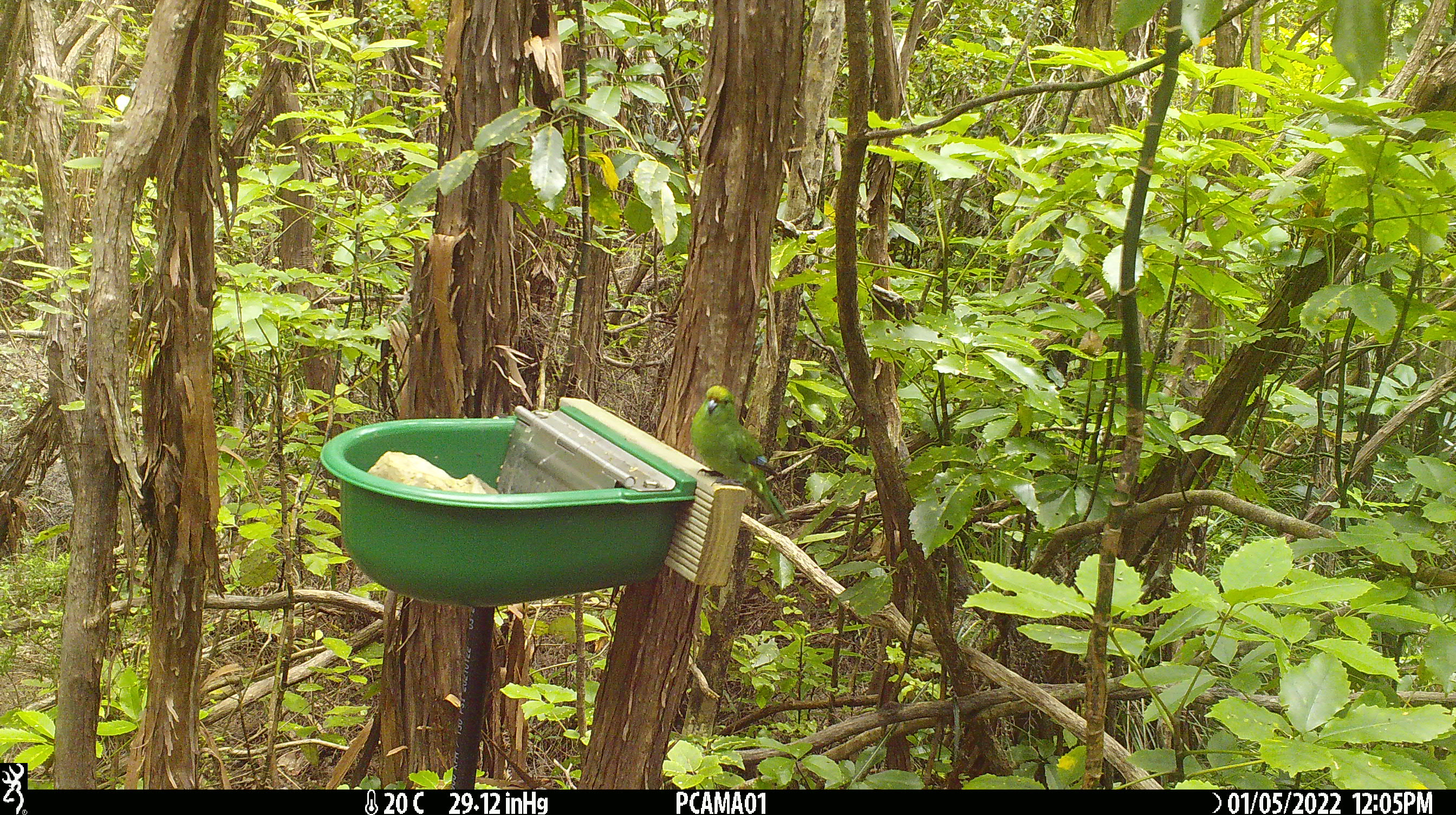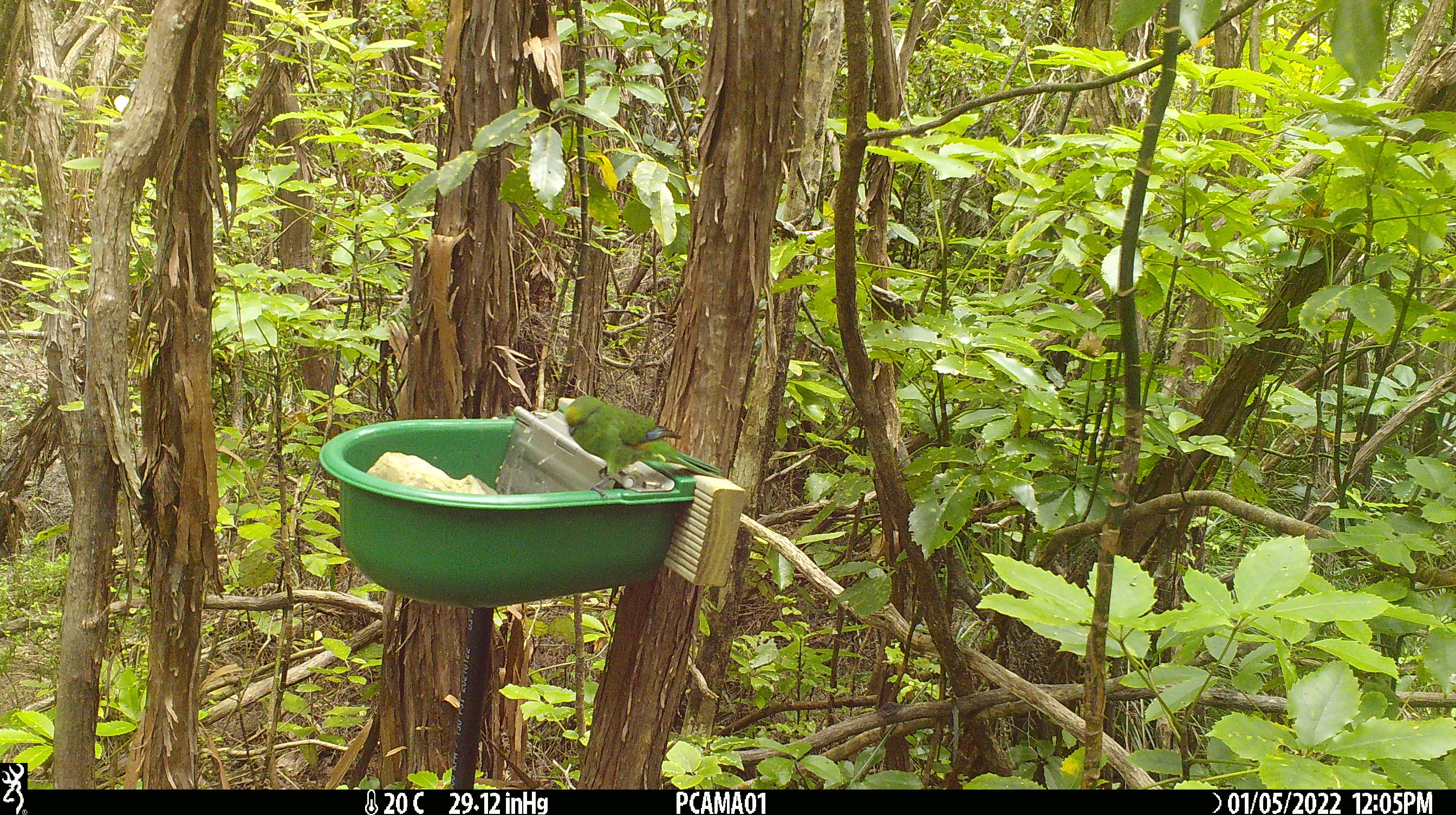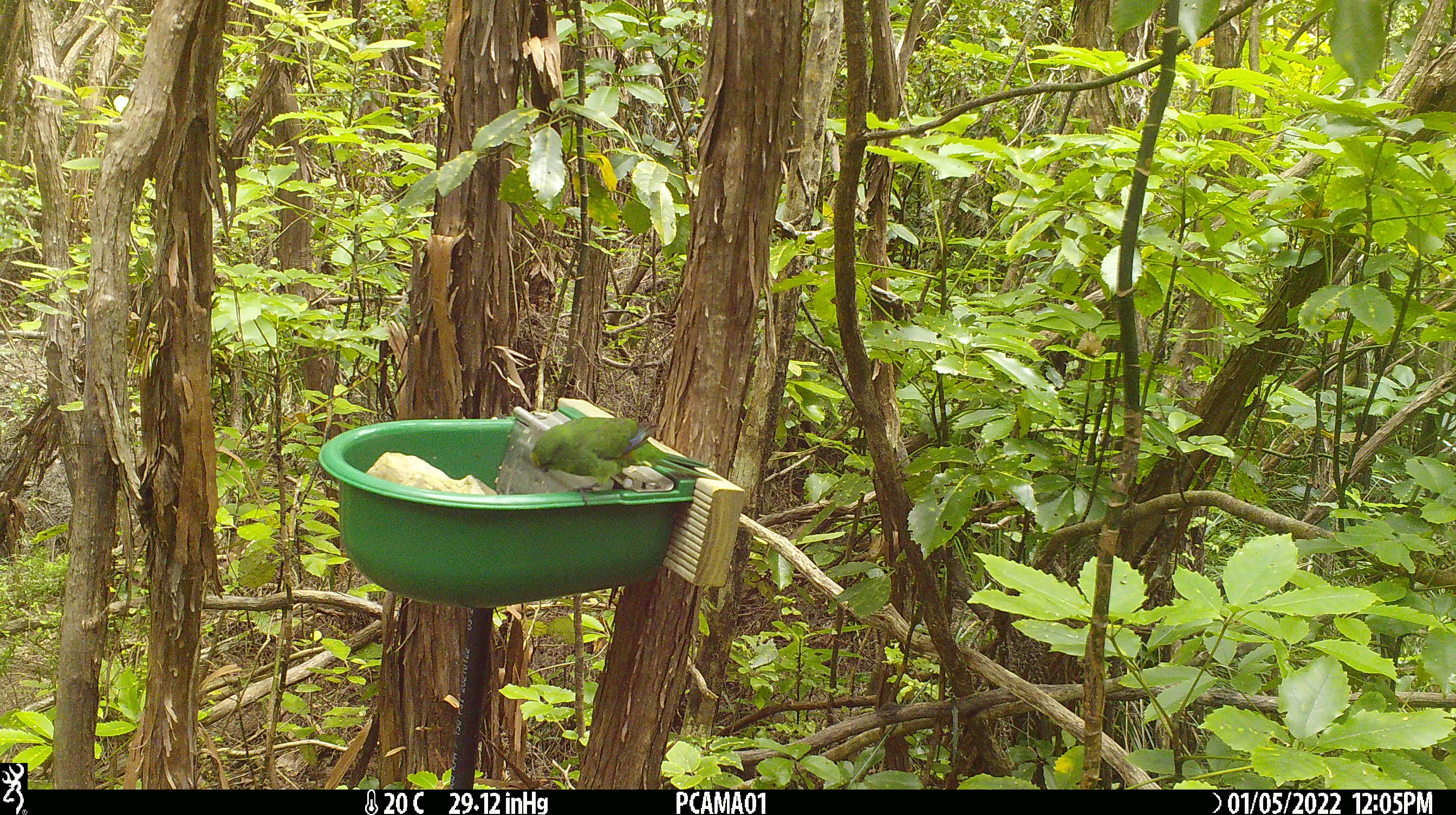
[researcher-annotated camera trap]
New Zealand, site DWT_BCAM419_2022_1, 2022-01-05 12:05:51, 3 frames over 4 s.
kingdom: Animalia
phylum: Chordata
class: Aves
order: Psittaciformes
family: Psittaculidae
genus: Cyanoramphus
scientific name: Cyanoramphus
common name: parakeet